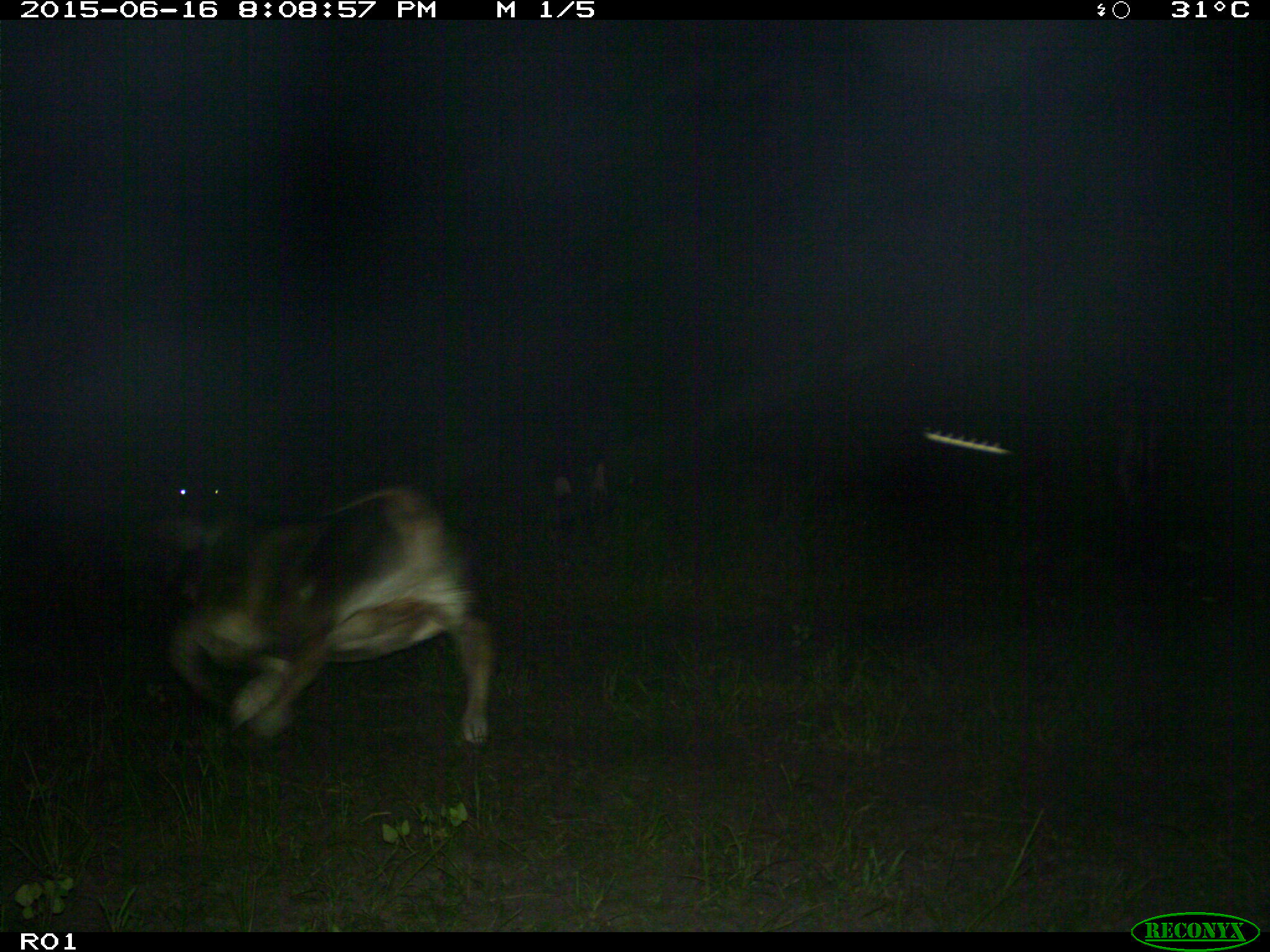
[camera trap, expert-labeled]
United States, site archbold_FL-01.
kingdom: Animalia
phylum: Chordata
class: Mammalia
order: Artiodactyla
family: Bovidae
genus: Bos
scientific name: Bos taurus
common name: domestic cow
Bos taurus (domestic cow).